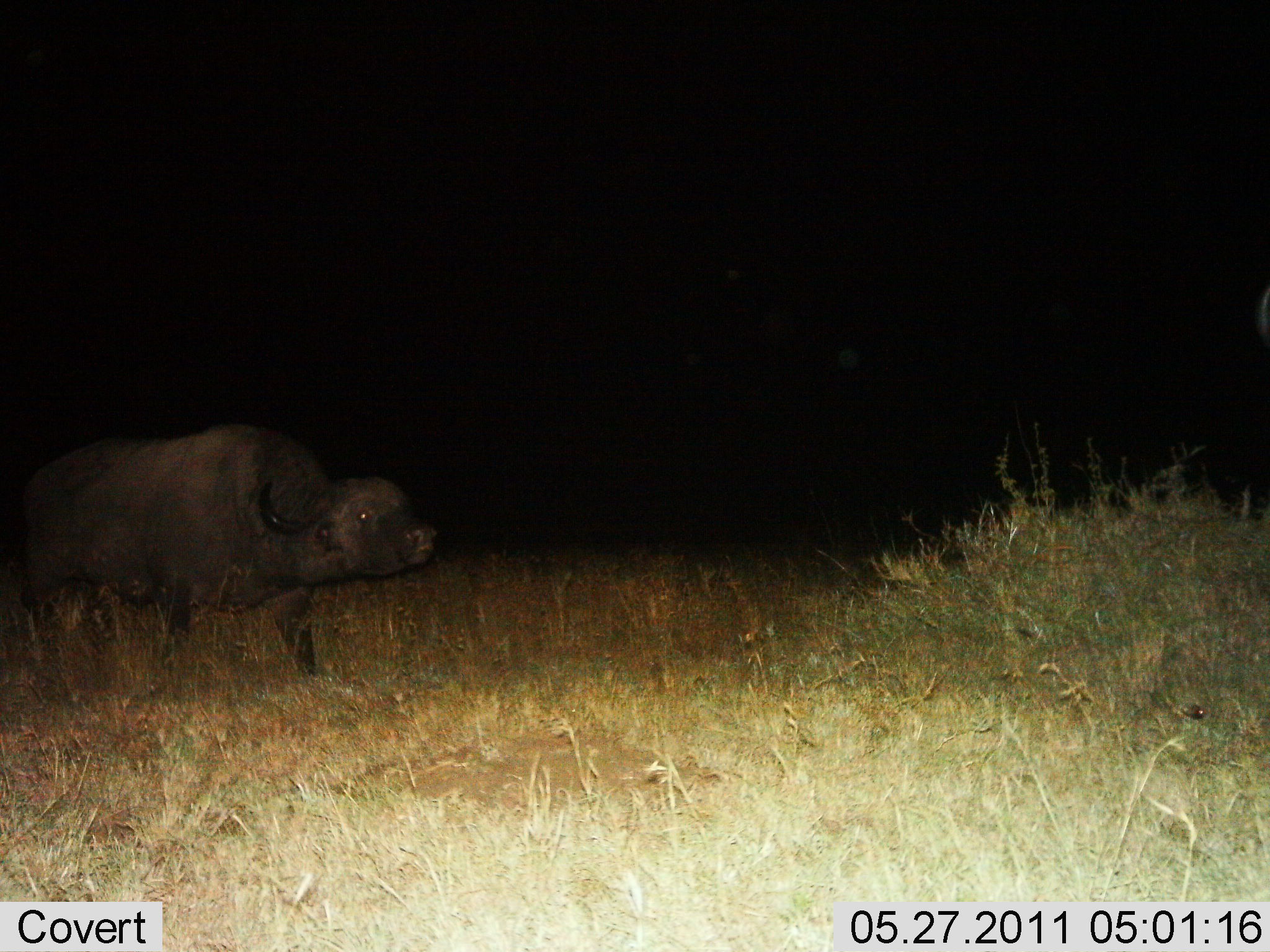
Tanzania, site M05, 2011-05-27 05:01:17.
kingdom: Animalia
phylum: Chordata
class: Mammalia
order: Artiodactyla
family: Bovidae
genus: Syncerus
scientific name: Syncerus caffer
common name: cape buffalo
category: buffalo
Buffalo (cape buffalo) (Syncerus caffer), count 1. Behavior (volunteer vote fractions): standing 25%, resting 0%, moving 75%, interacting 0%. Young present (vote fraction): 0%. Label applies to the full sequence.